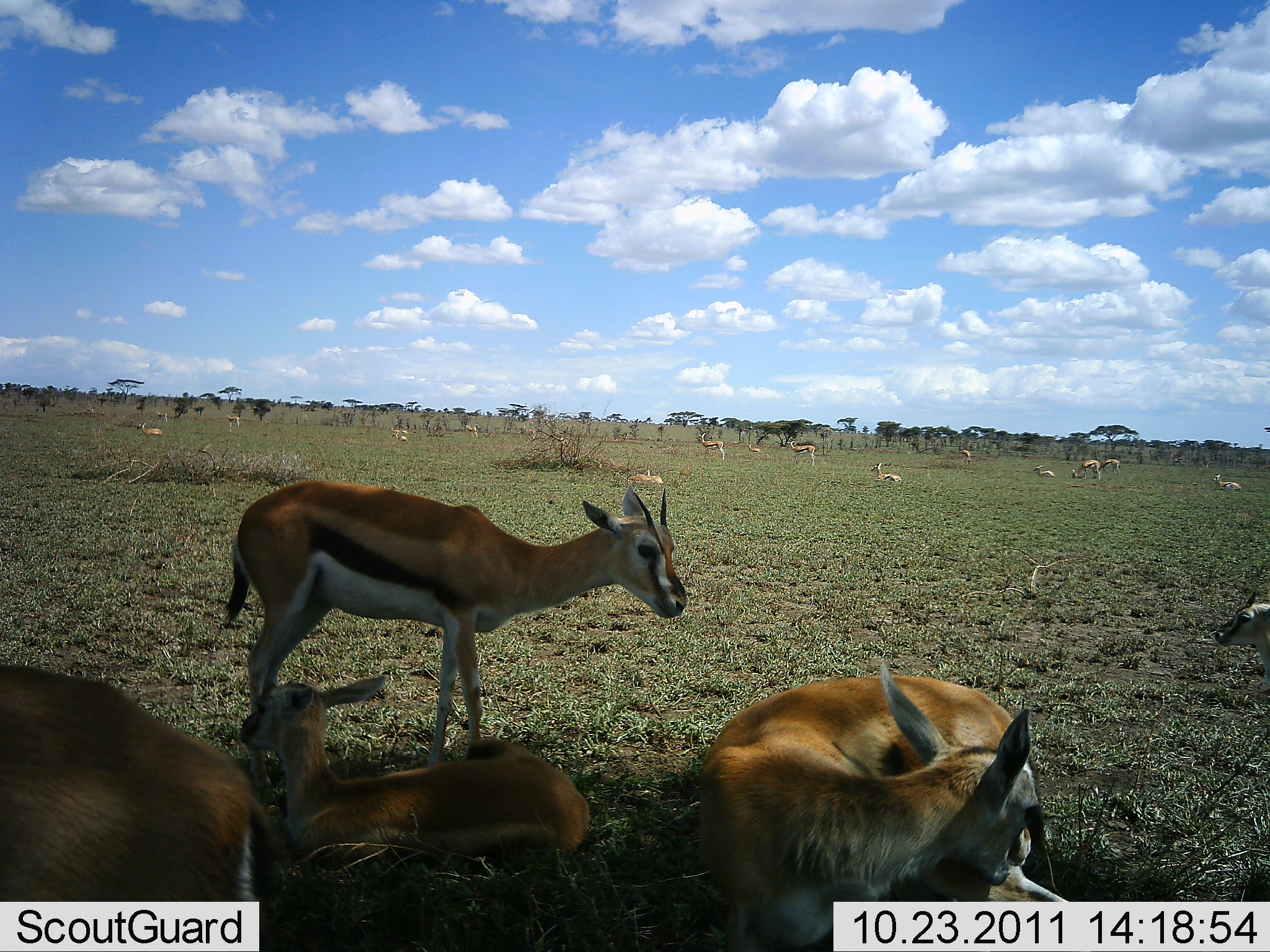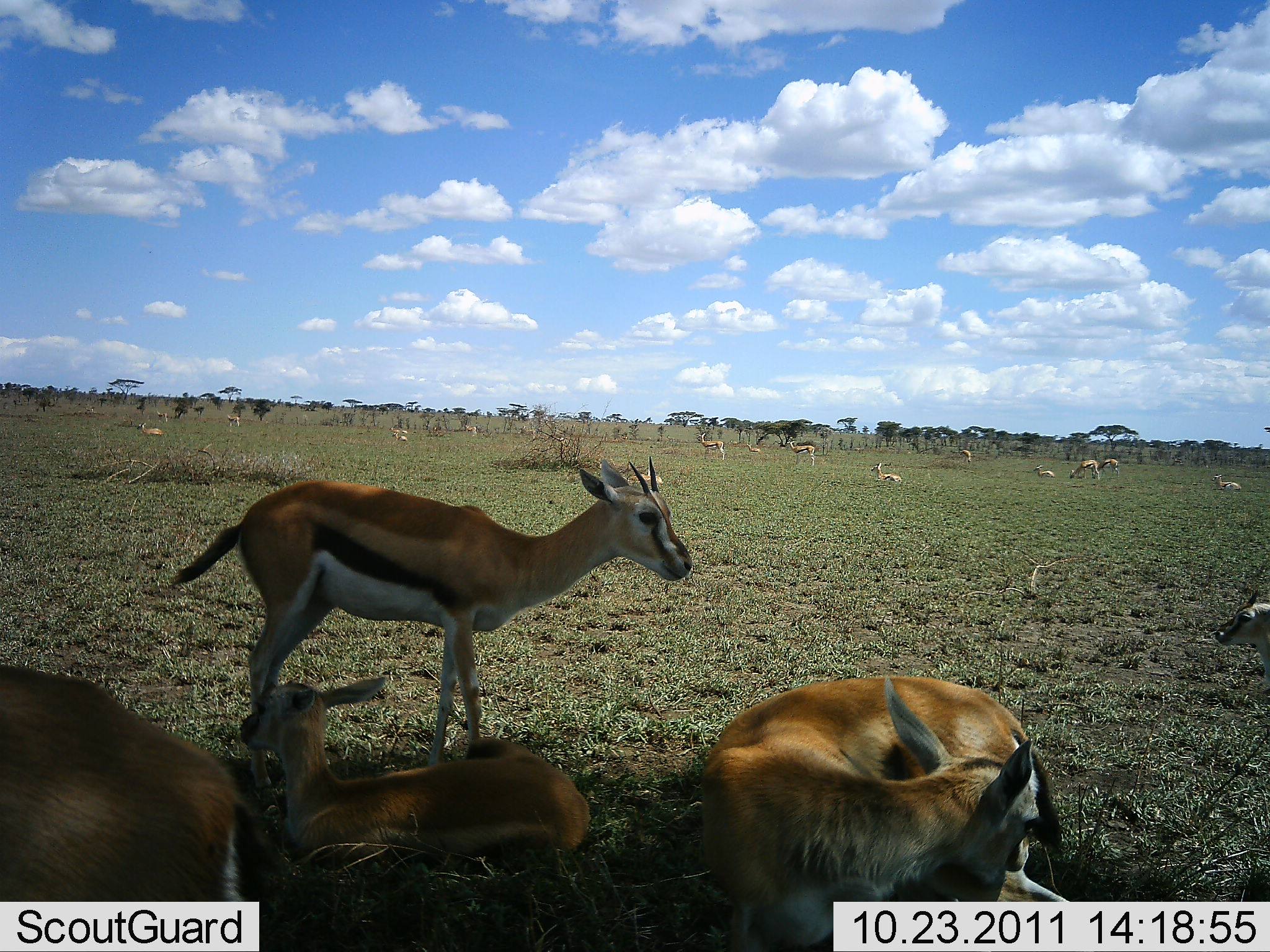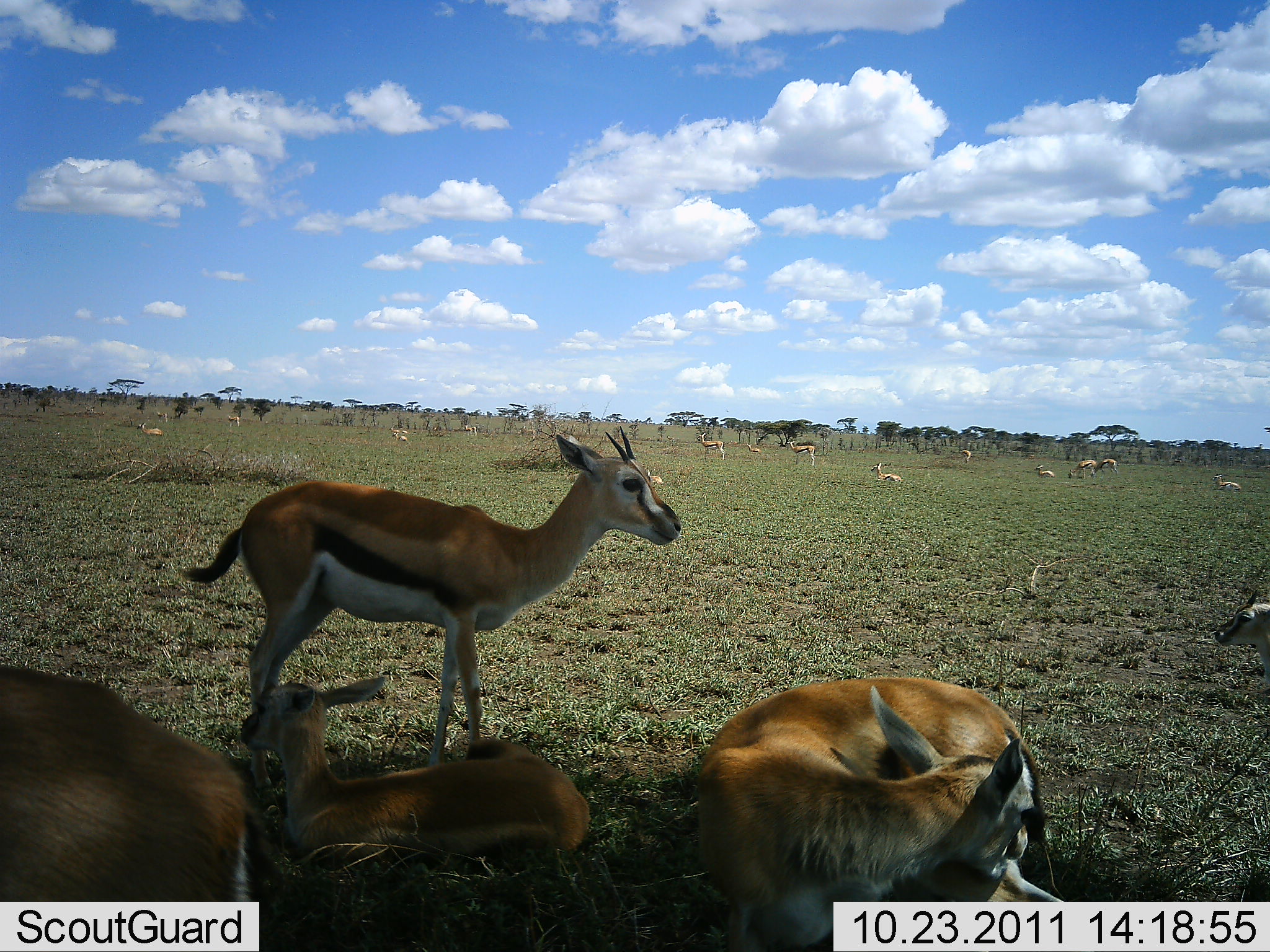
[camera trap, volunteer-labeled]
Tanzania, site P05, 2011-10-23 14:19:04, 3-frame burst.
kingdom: Animalia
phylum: Chordata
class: Mammalia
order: Artiodactyla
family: Bovidae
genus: Eudorcas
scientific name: Eudorcas thomsonii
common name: thomson's gazelle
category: gazellethomsons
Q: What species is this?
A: Gazellethomsons (thomson's gazelle) (Eudorcas thomsonii).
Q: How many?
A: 11-50.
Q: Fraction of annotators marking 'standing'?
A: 82%.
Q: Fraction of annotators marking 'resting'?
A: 100%.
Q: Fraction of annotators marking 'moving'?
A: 36%.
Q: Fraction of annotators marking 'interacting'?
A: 0%.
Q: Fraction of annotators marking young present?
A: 55%.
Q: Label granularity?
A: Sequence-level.